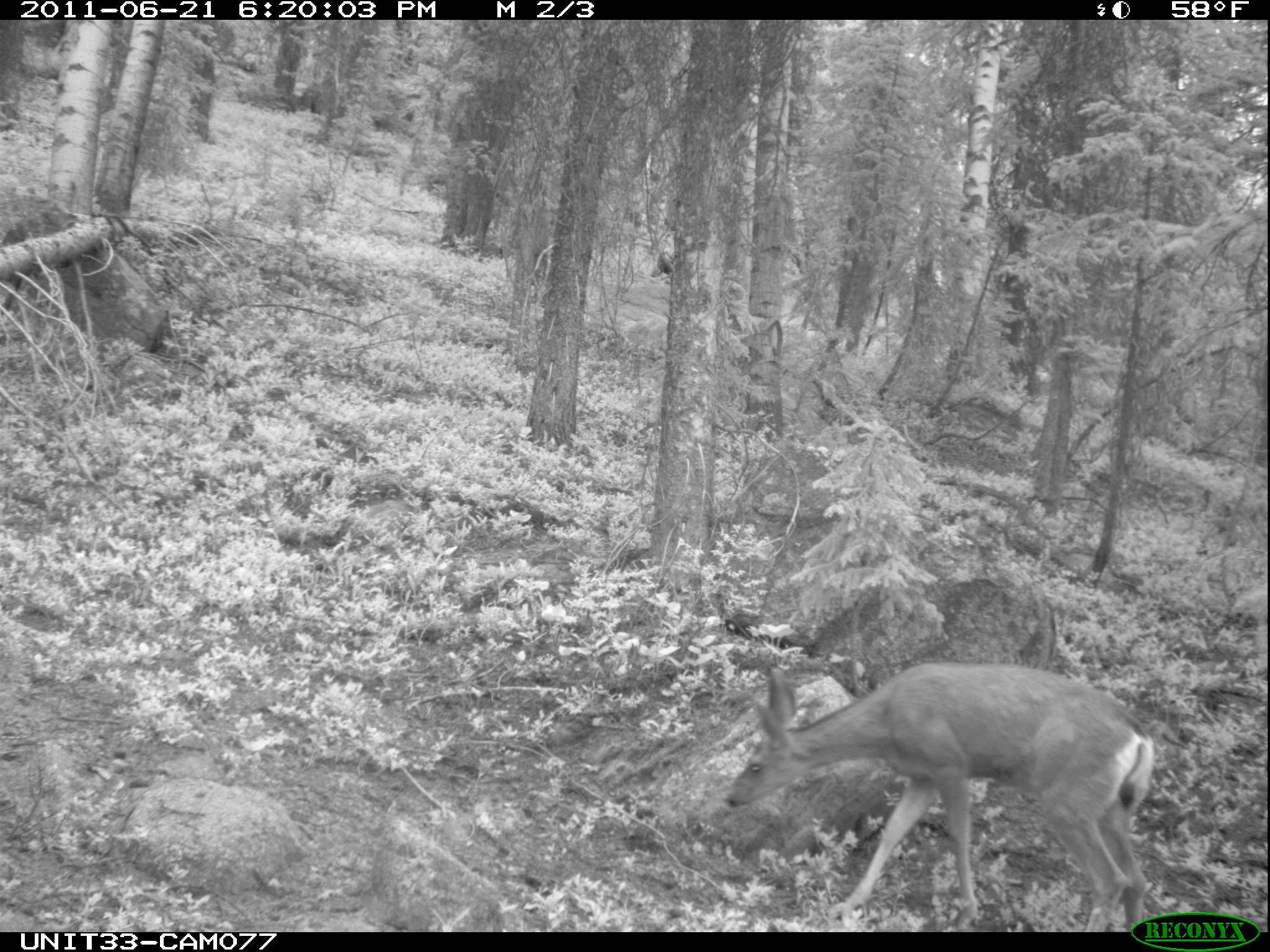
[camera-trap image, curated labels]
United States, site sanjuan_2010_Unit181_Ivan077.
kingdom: Animalia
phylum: Chordata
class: Mammalia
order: Artiodactyla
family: Cervidae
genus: Odocoileus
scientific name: Odocoileus hemionus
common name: mule deer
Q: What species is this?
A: Odocoileus hemionus (mule deer).